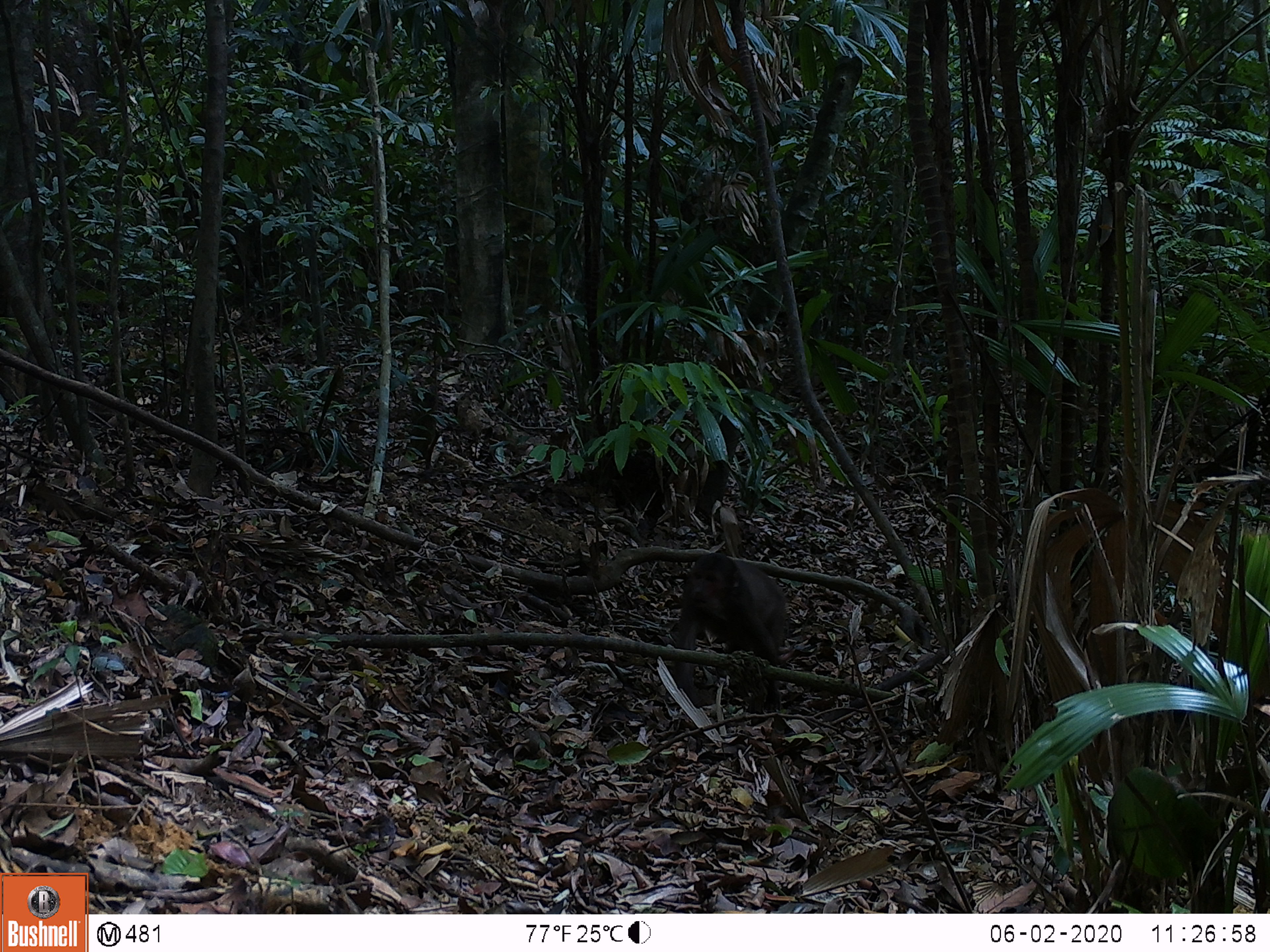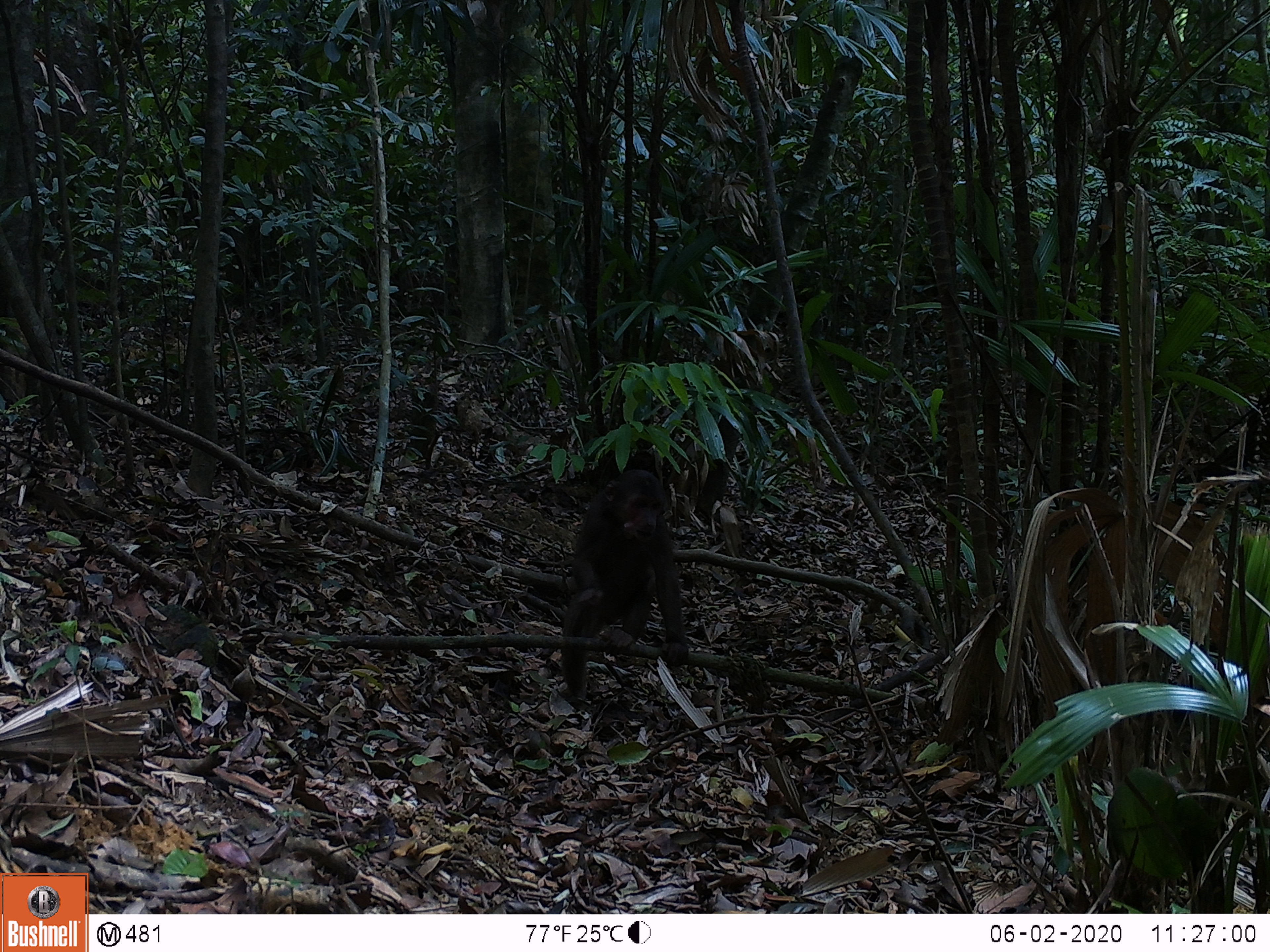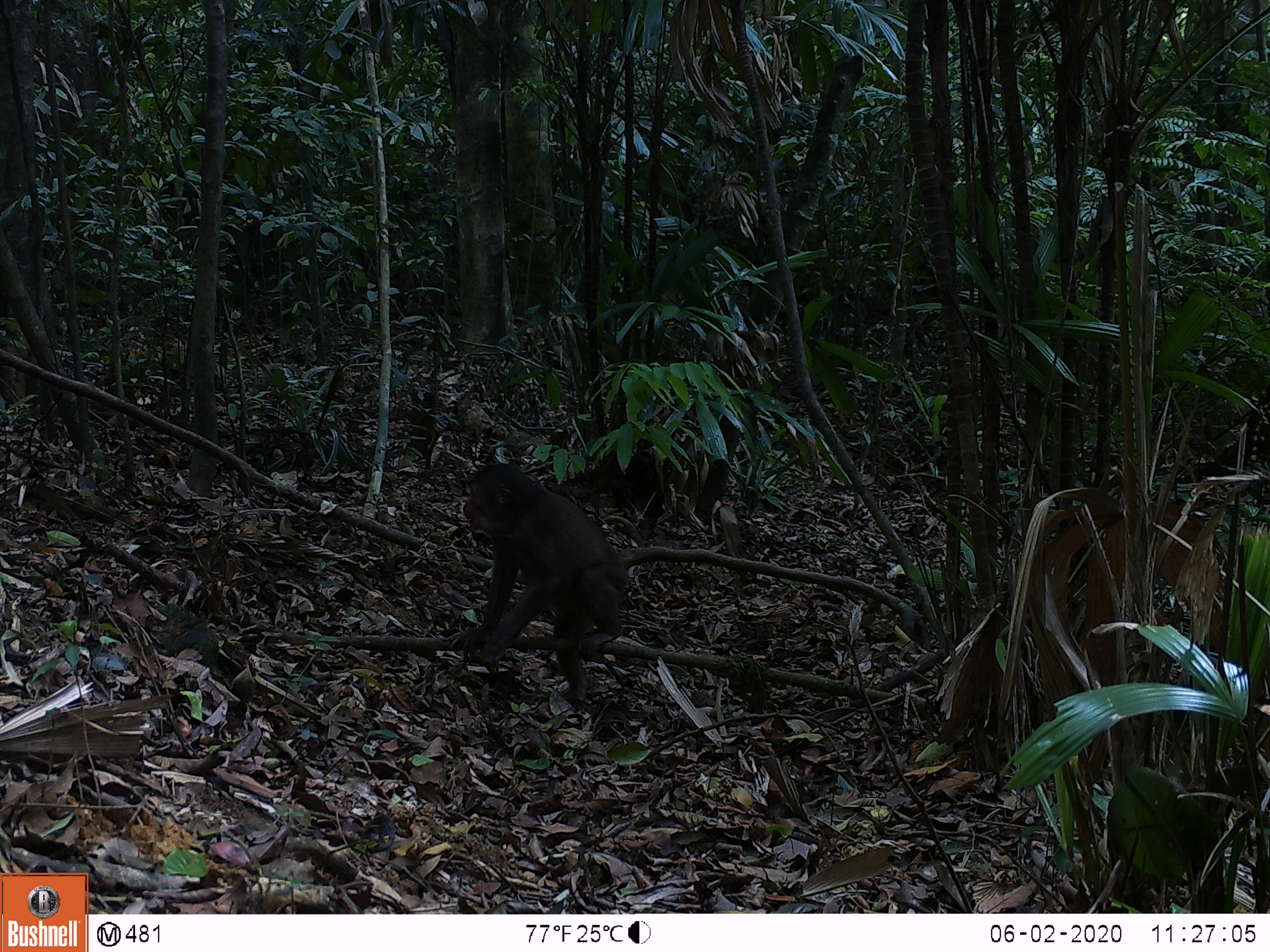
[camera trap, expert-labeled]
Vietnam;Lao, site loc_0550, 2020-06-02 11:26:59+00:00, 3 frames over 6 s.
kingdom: Animalia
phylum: Chordata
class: Mammalia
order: Primates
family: Cercopithecidae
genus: Macaca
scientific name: Macaca arctoides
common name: stump-tailed macaque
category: stump tailed macaque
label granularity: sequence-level